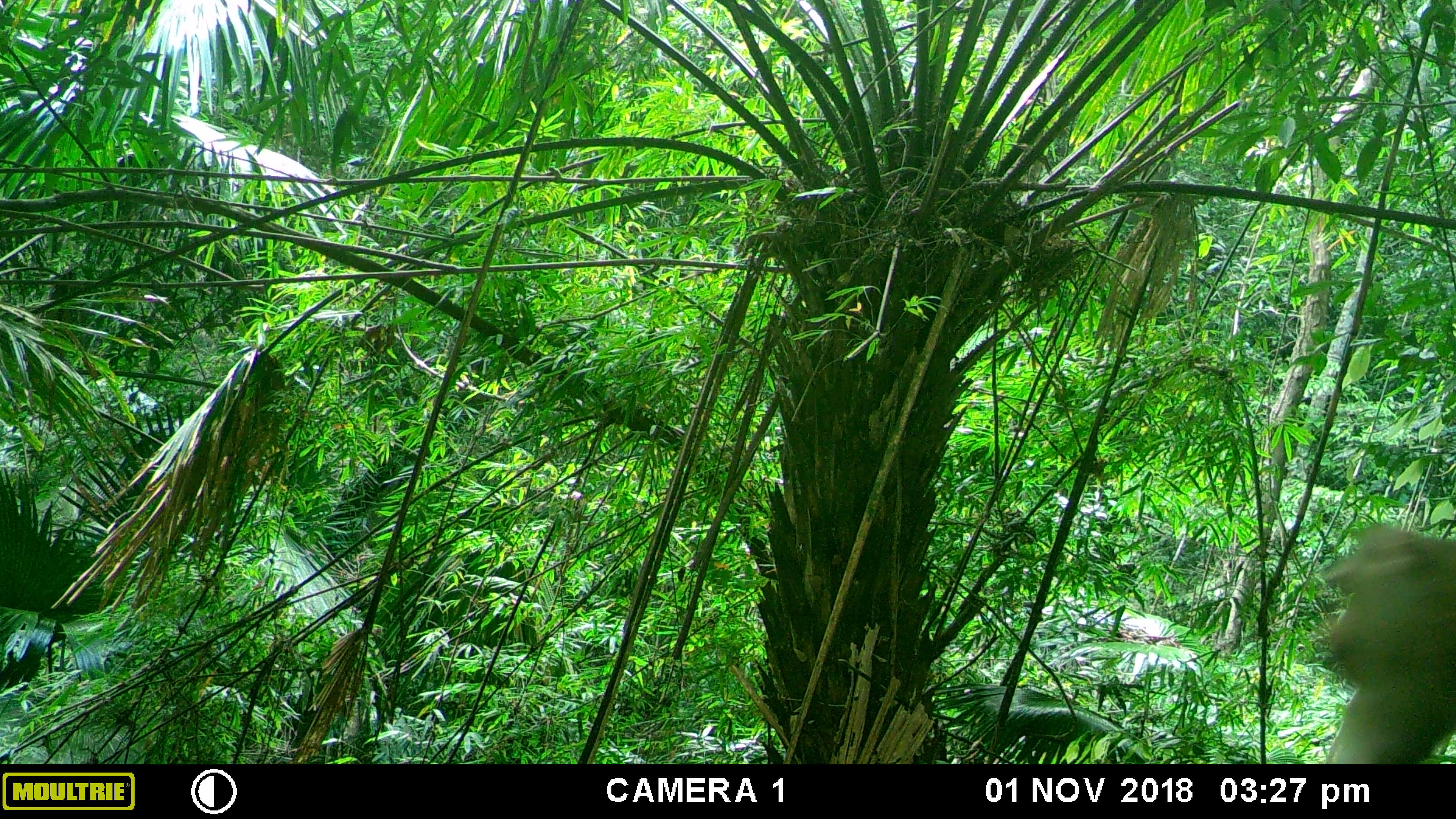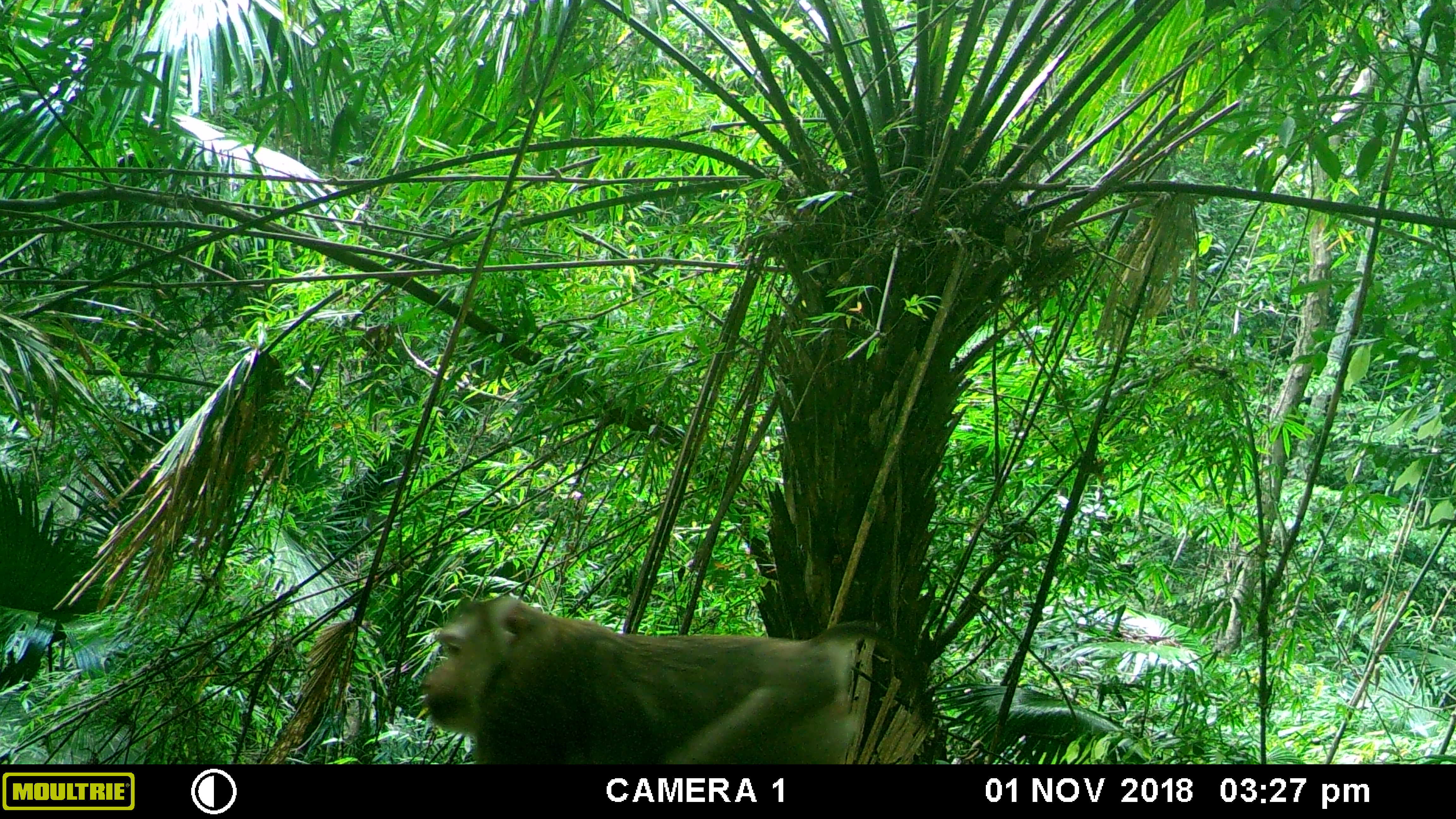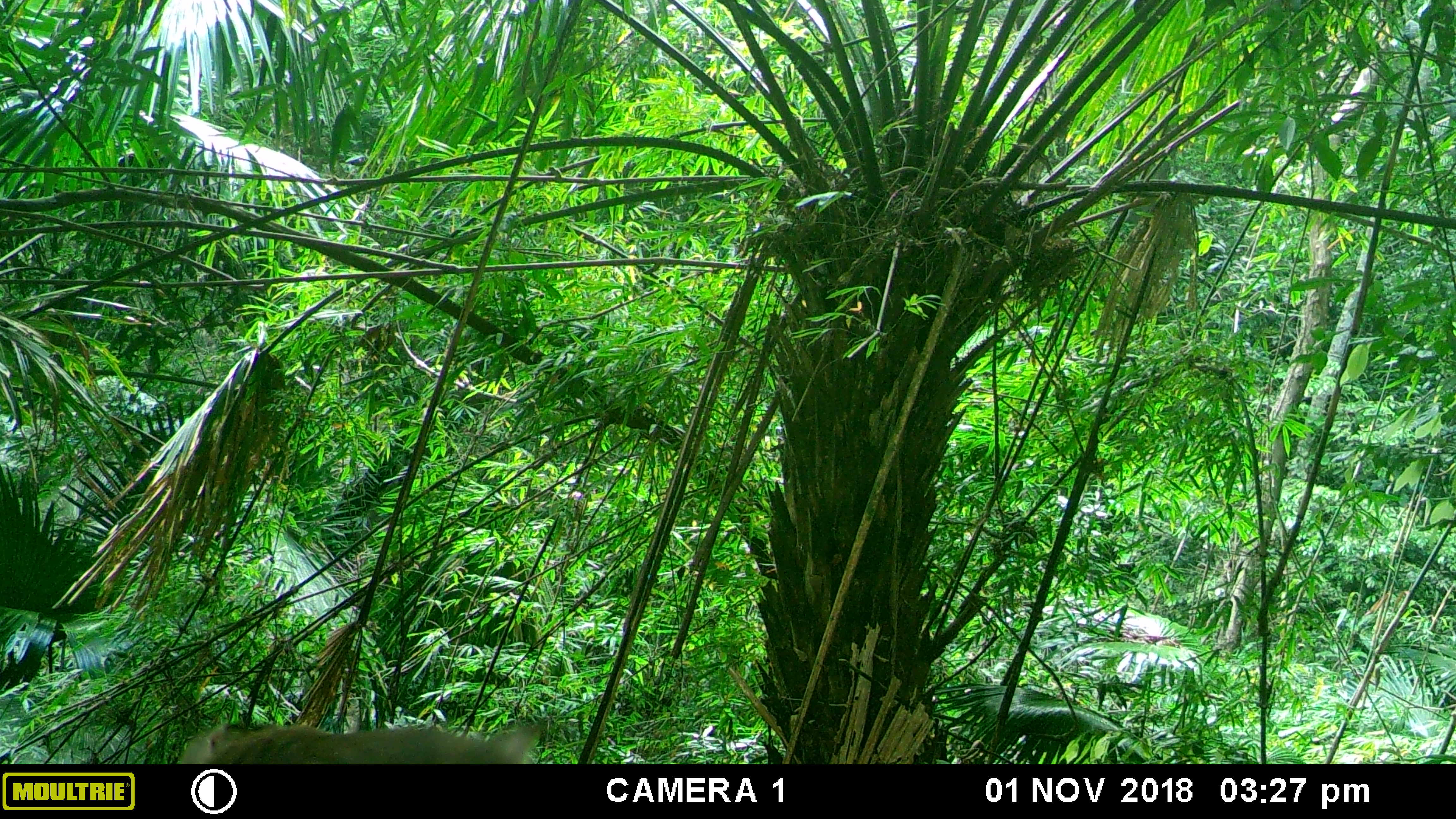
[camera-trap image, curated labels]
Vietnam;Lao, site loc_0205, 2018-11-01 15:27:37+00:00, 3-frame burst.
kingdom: Animalia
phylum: Chordata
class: Mammalia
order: Primates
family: Cercopithecidae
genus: Macaca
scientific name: Macaca nemestrina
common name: pig-tailed macaque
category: pig tailed macaque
Pig tailed macaque (pig-tailed macaque) (Macaca nemestrina). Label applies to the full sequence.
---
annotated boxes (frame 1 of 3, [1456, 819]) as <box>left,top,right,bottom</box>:
pig tailed macaque: <box>1324,524,1456,764</box>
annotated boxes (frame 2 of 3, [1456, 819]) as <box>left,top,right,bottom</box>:
pig tailed macaque: <box>422,595,934,764</box>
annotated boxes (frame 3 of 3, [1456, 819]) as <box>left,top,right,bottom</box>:
pig tailed macaque: <box>181,723,543,764</box>